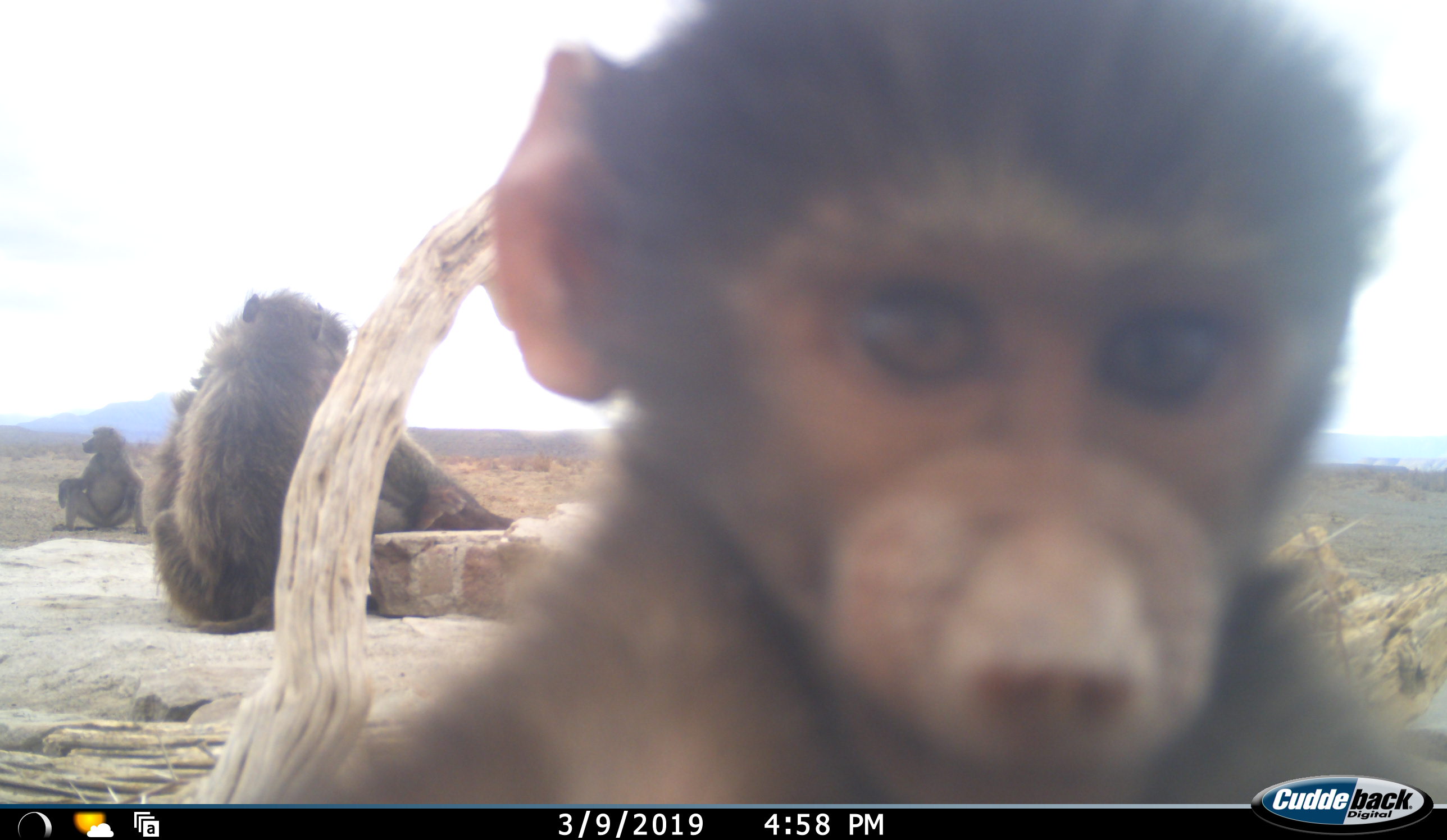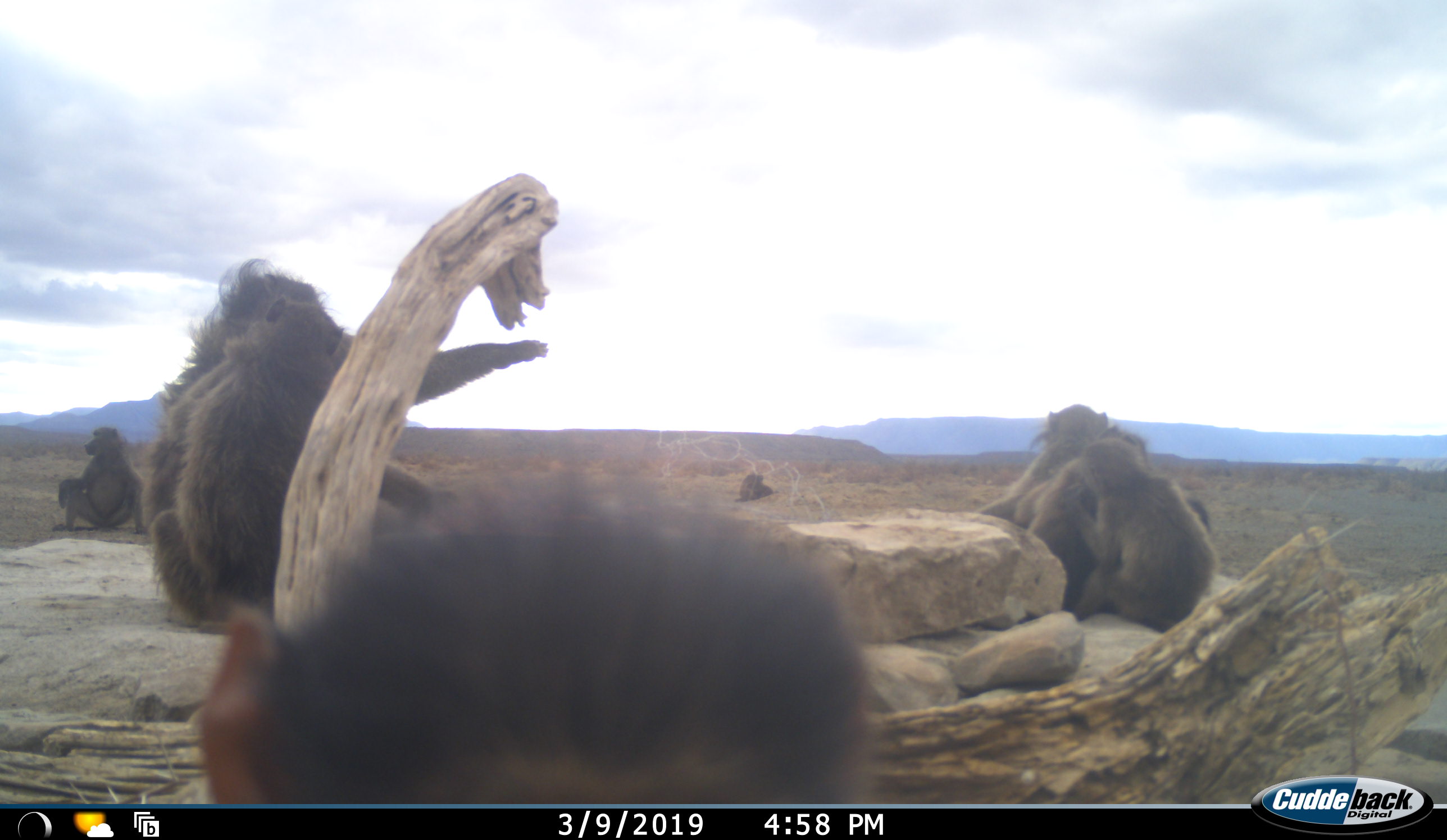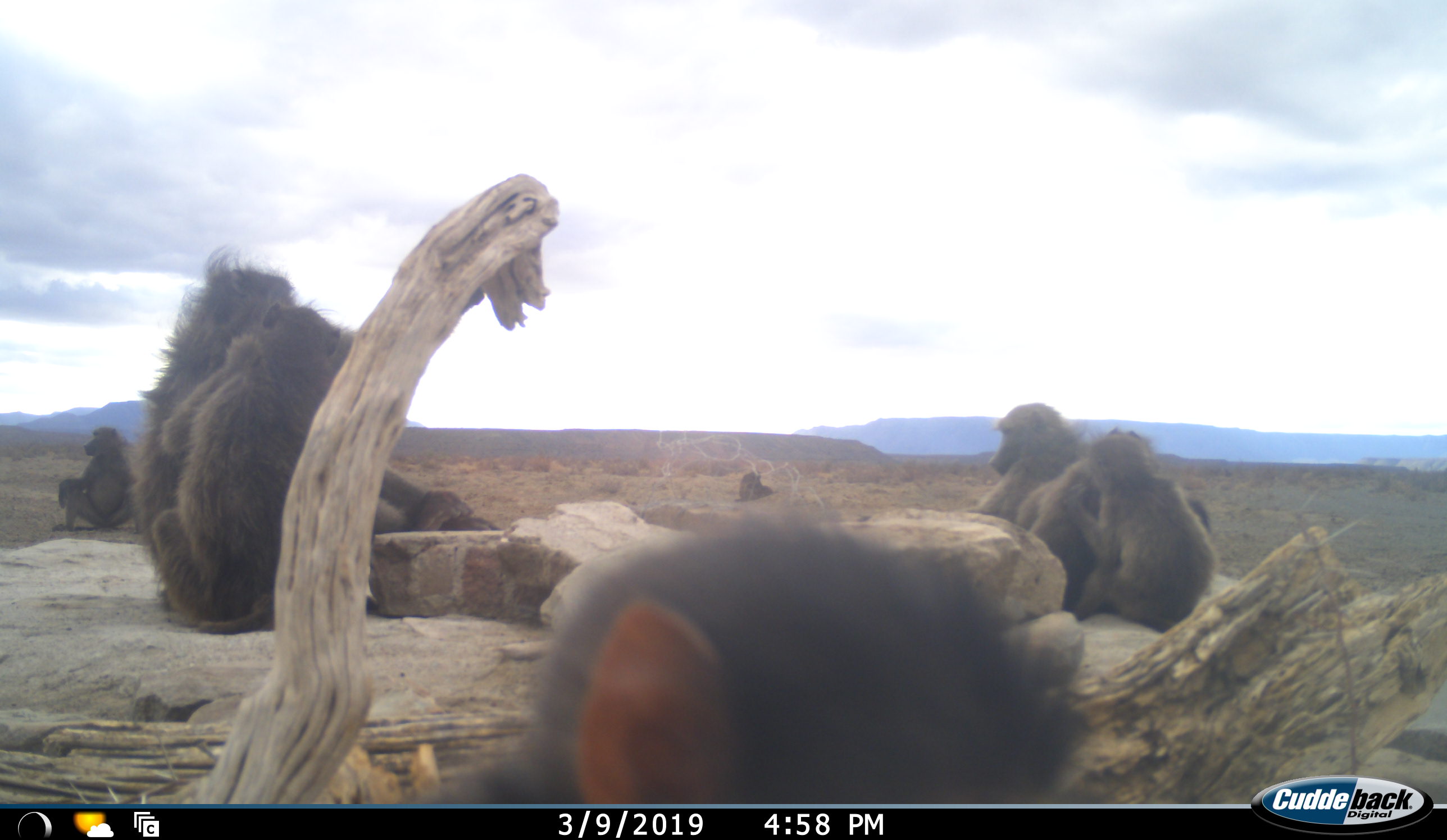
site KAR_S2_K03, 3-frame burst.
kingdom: Animalia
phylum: Chordata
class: Mammalia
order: Primates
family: Cercopithecidae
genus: Papio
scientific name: Papio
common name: baboon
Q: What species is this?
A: Baboon (Papio).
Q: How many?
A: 8.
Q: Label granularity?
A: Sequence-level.